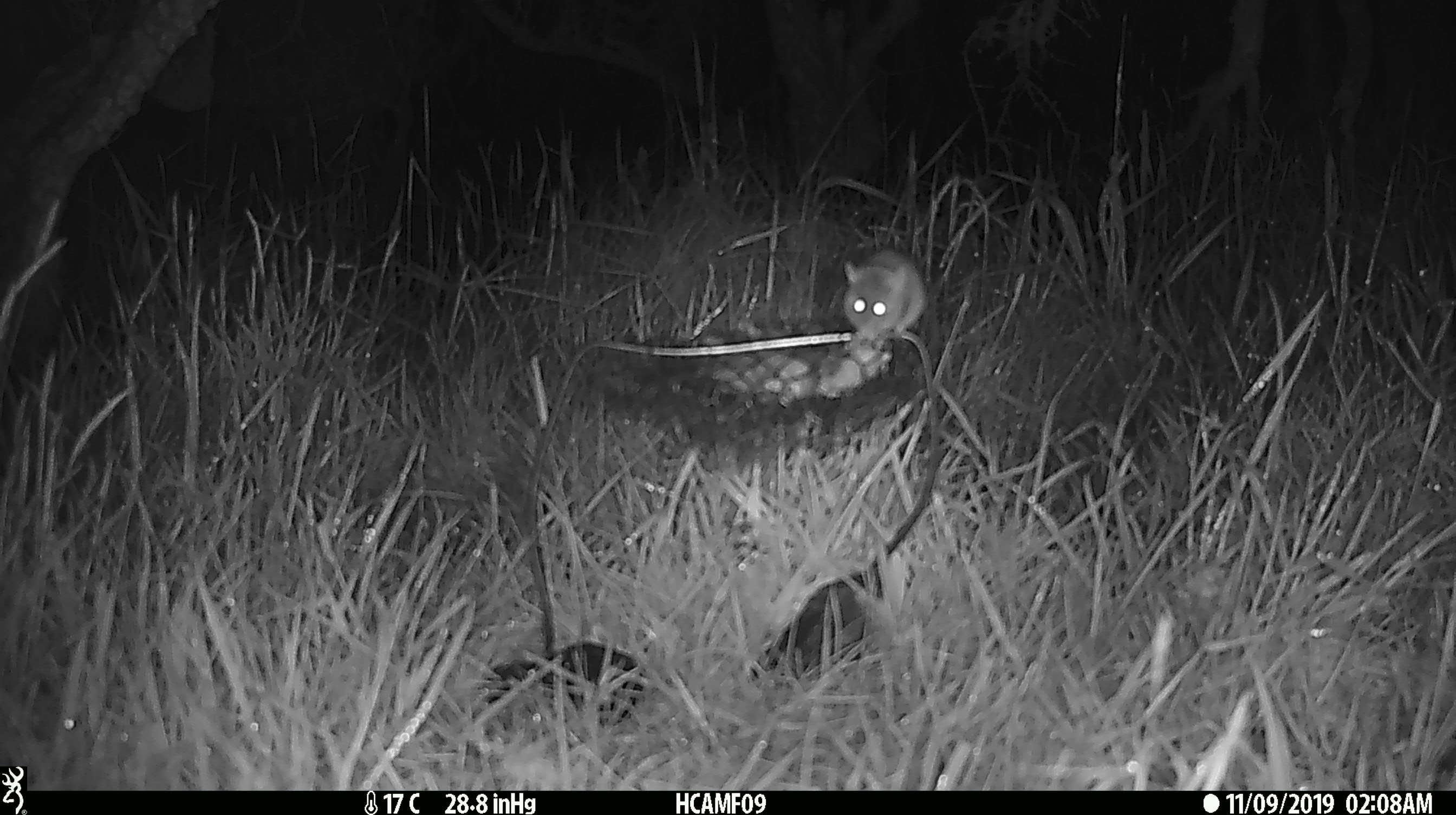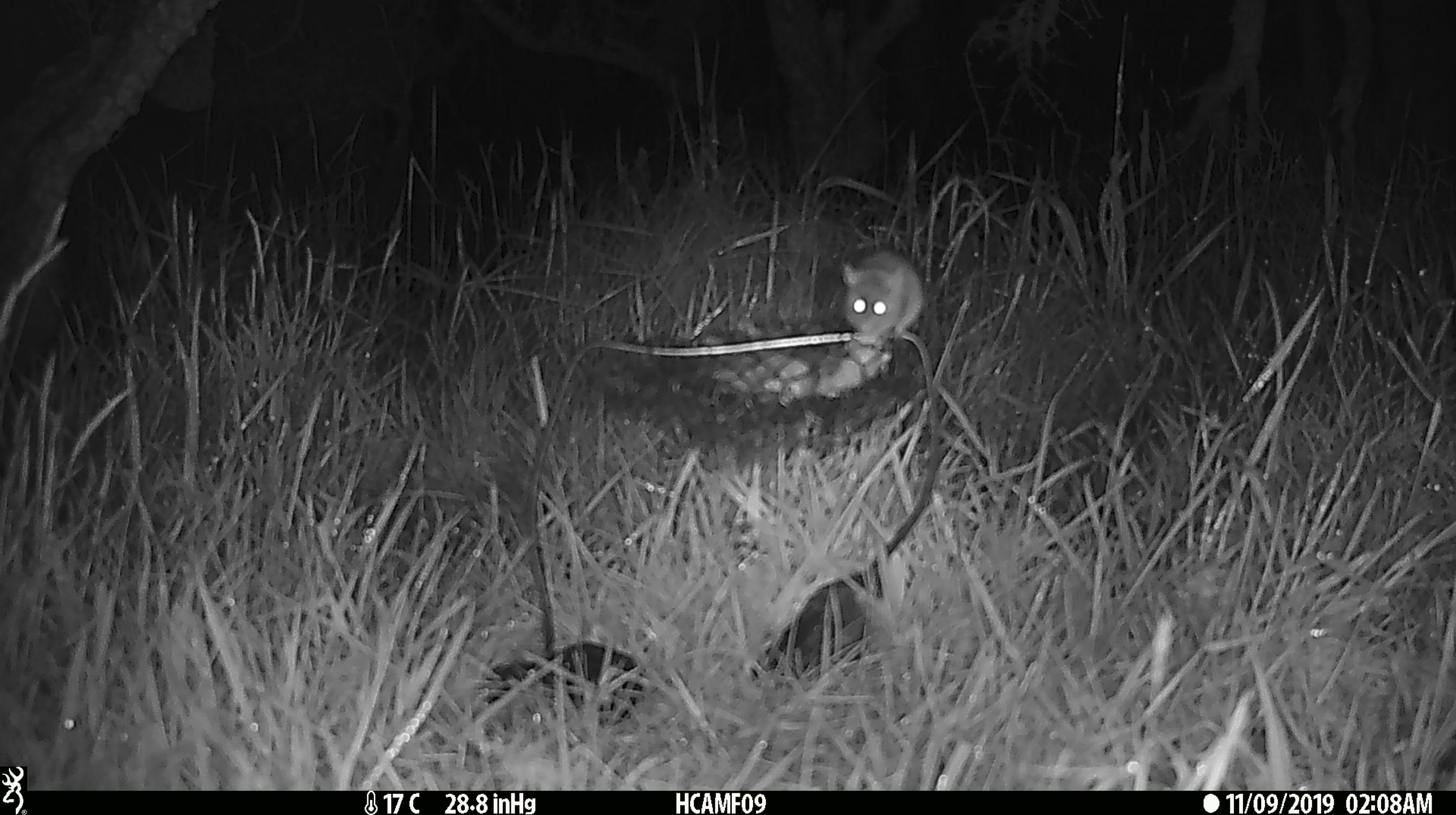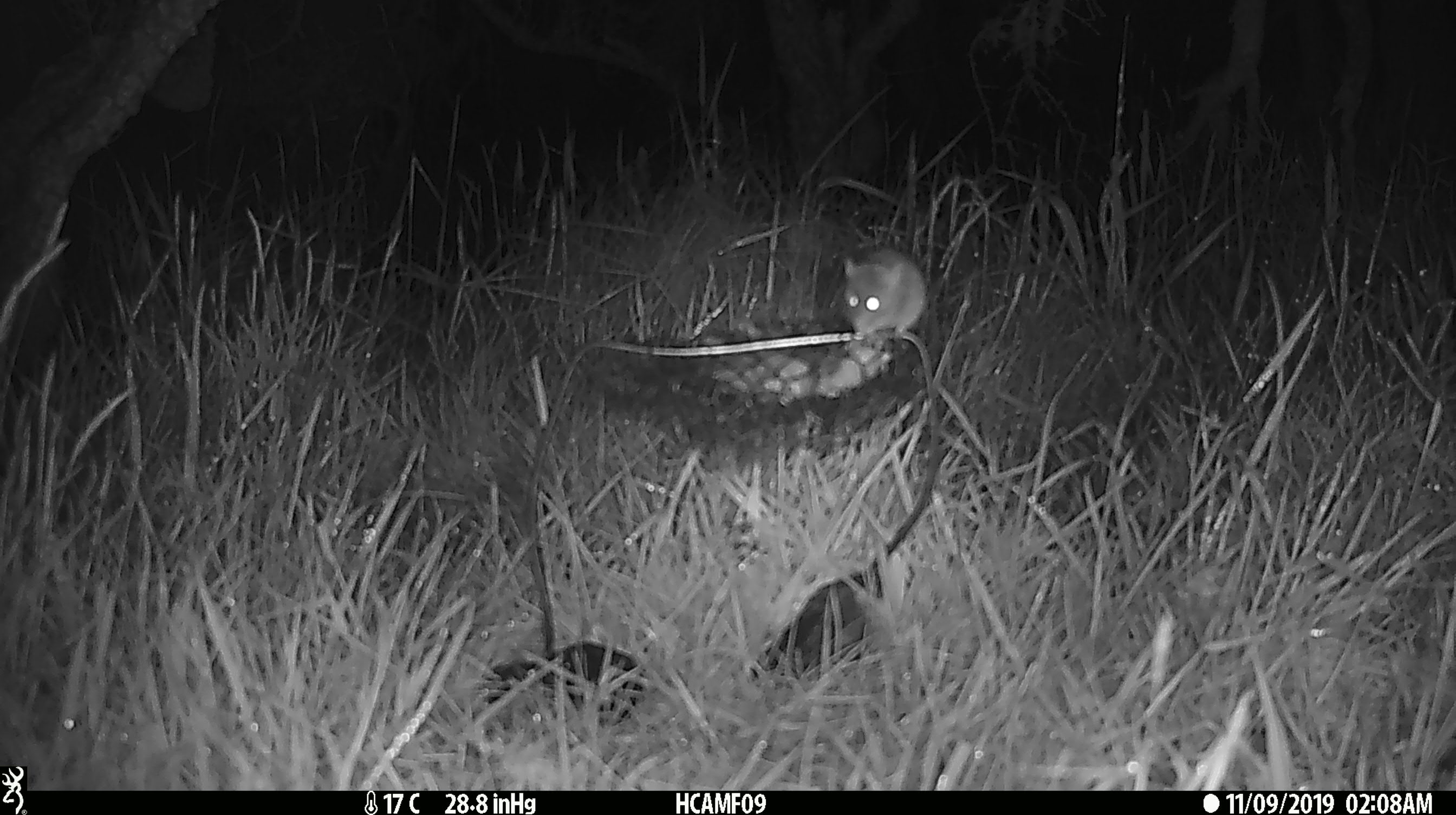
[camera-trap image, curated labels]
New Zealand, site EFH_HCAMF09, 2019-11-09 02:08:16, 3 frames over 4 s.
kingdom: Animalia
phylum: Chordata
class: Mammalia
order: Rodentia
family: Muridae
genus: Mus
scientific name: Mus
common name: mouse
Mouse (Mus).